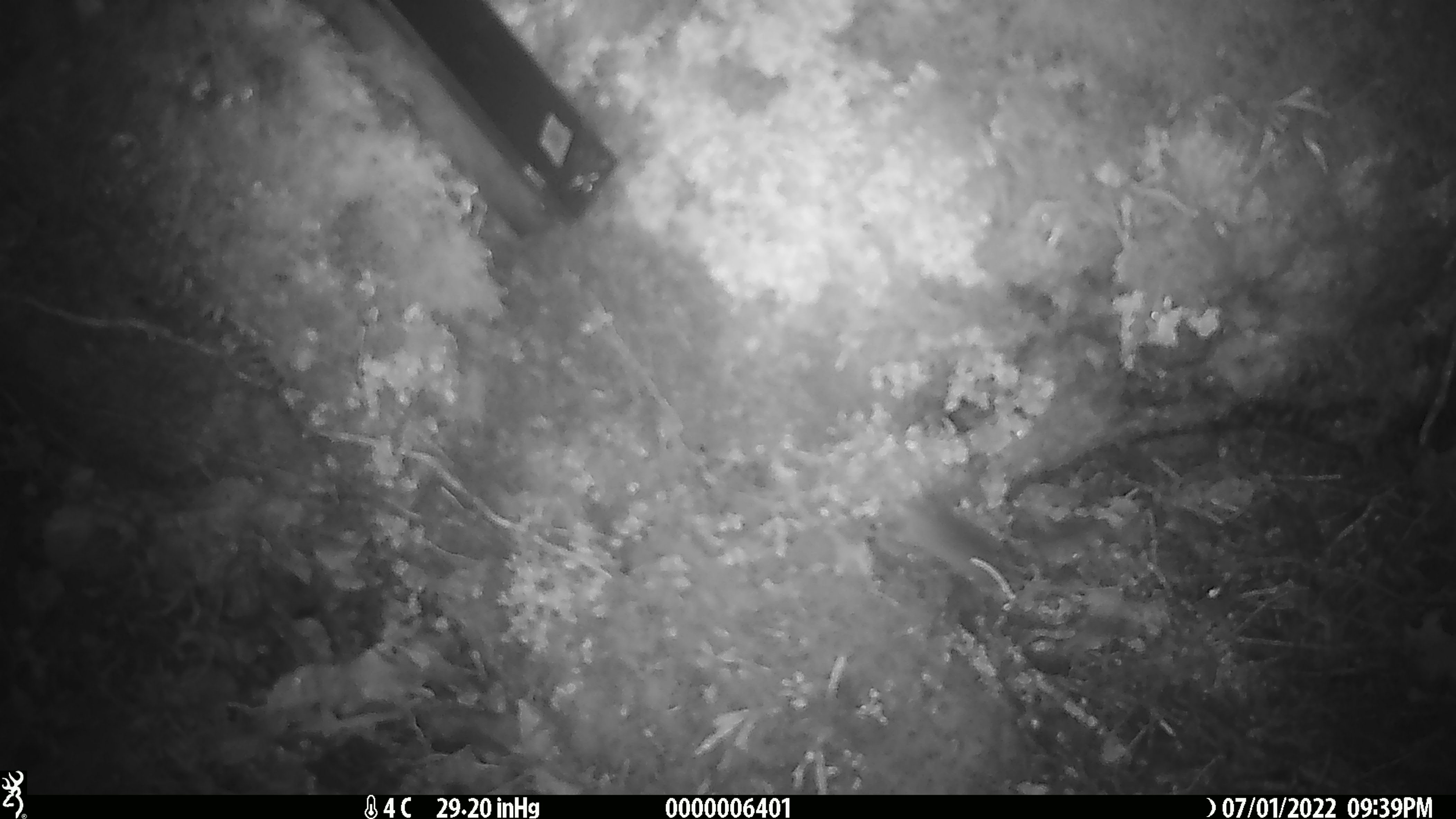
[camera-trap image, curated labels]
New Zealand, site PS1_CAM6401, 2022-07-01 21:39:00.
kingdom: Animalia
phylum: Chordata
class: Mammalia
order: Rodentia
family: Muridae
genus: Mus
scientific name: Mus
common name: mouse